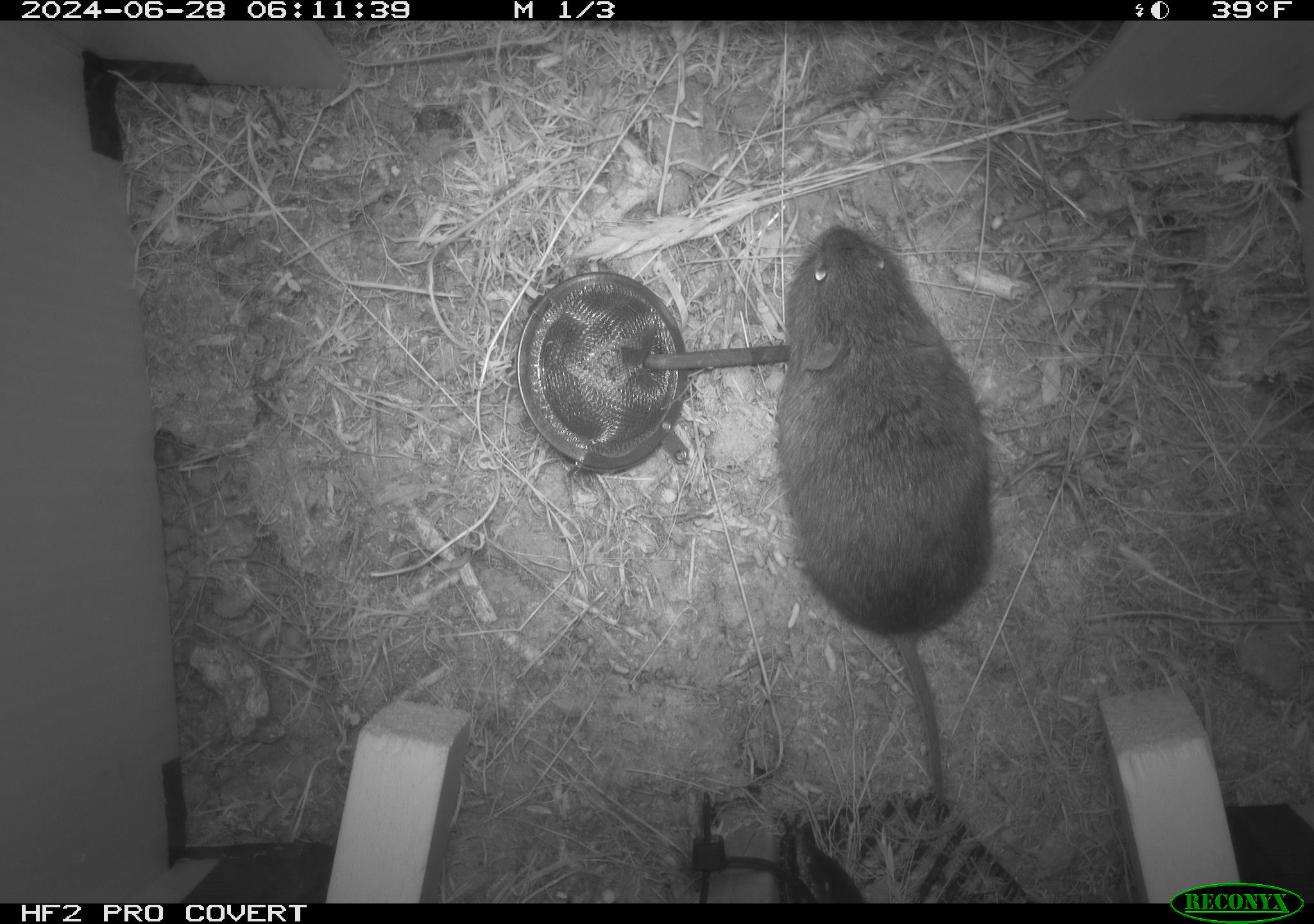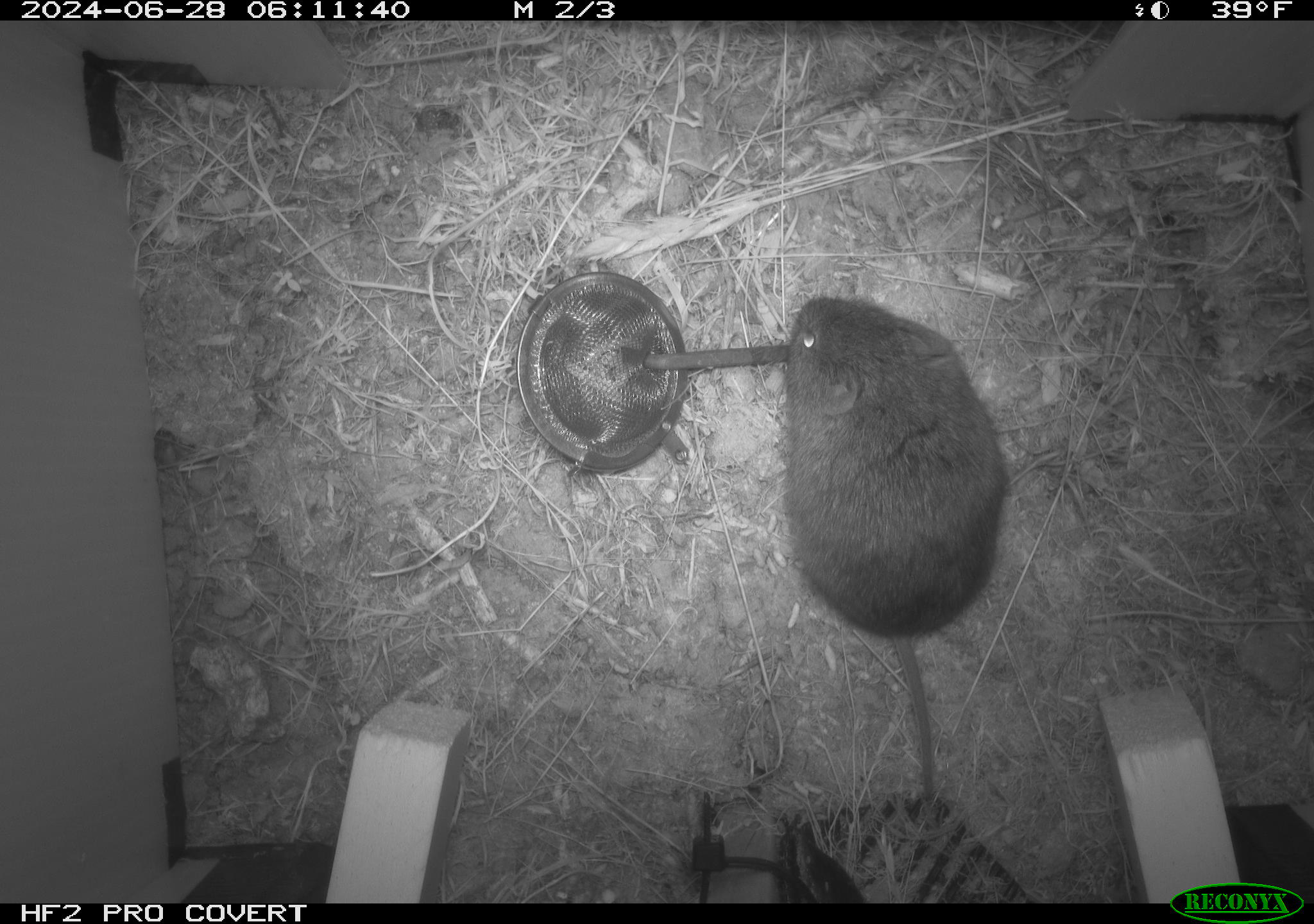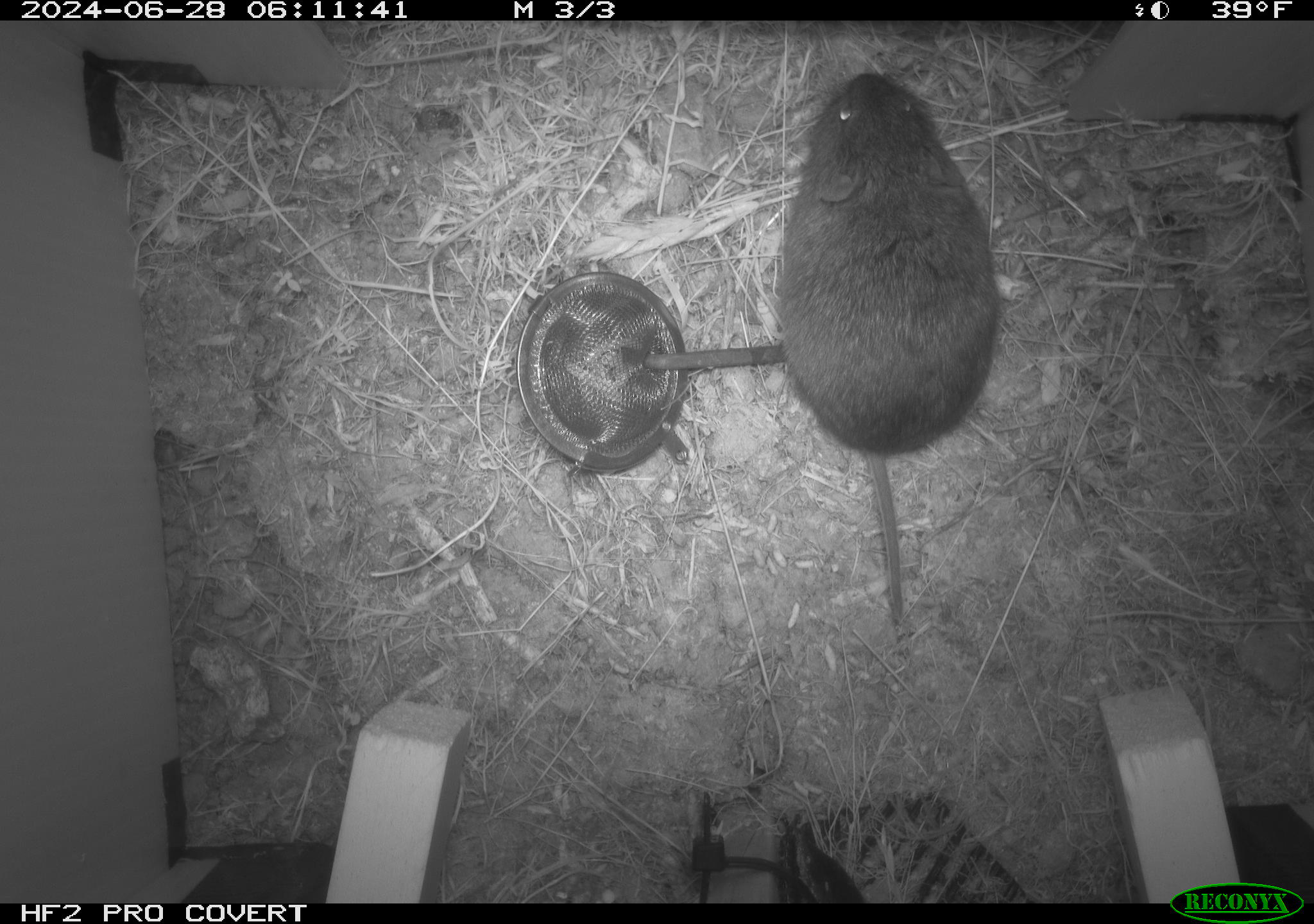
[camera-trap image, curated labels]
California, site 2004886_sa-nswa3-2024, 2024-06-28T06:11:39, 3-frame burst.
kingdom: Animalia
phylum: Chordata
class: Mammalia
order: Rodentia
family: Cricetidae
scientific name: Arvicolinae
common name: voles, lemmings, and muskrats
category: arvicolinae subfamily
Arvicolinae subfamily (voles, lemmings, and muskrats) (Arvicolinae).